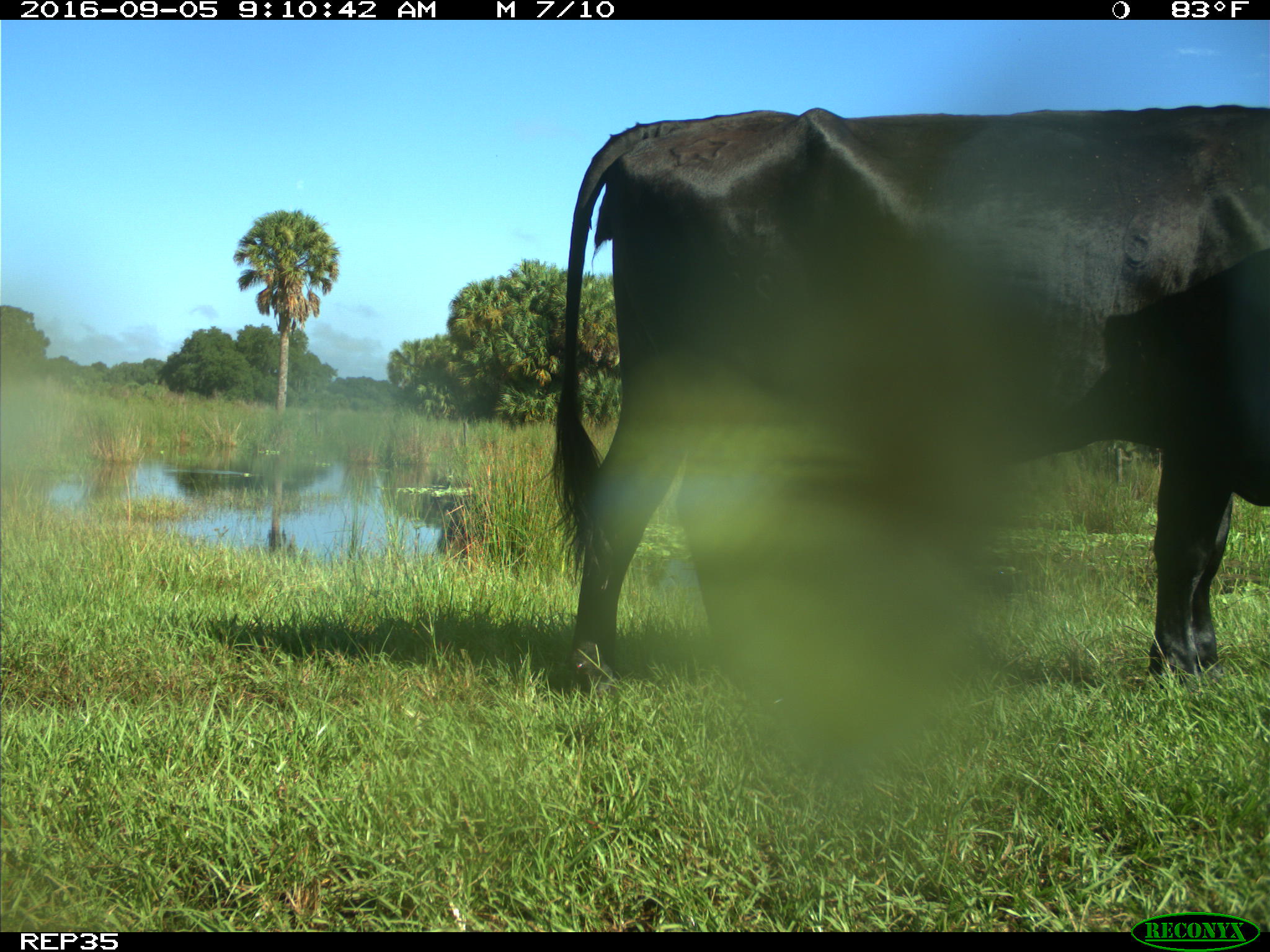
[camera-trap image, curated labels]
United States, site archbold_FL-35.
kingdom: Animalia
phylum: Chordata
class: Mammalia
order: Artiodactyla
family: Bovidae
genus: Bos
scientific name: Bos taurus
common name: domestic cow